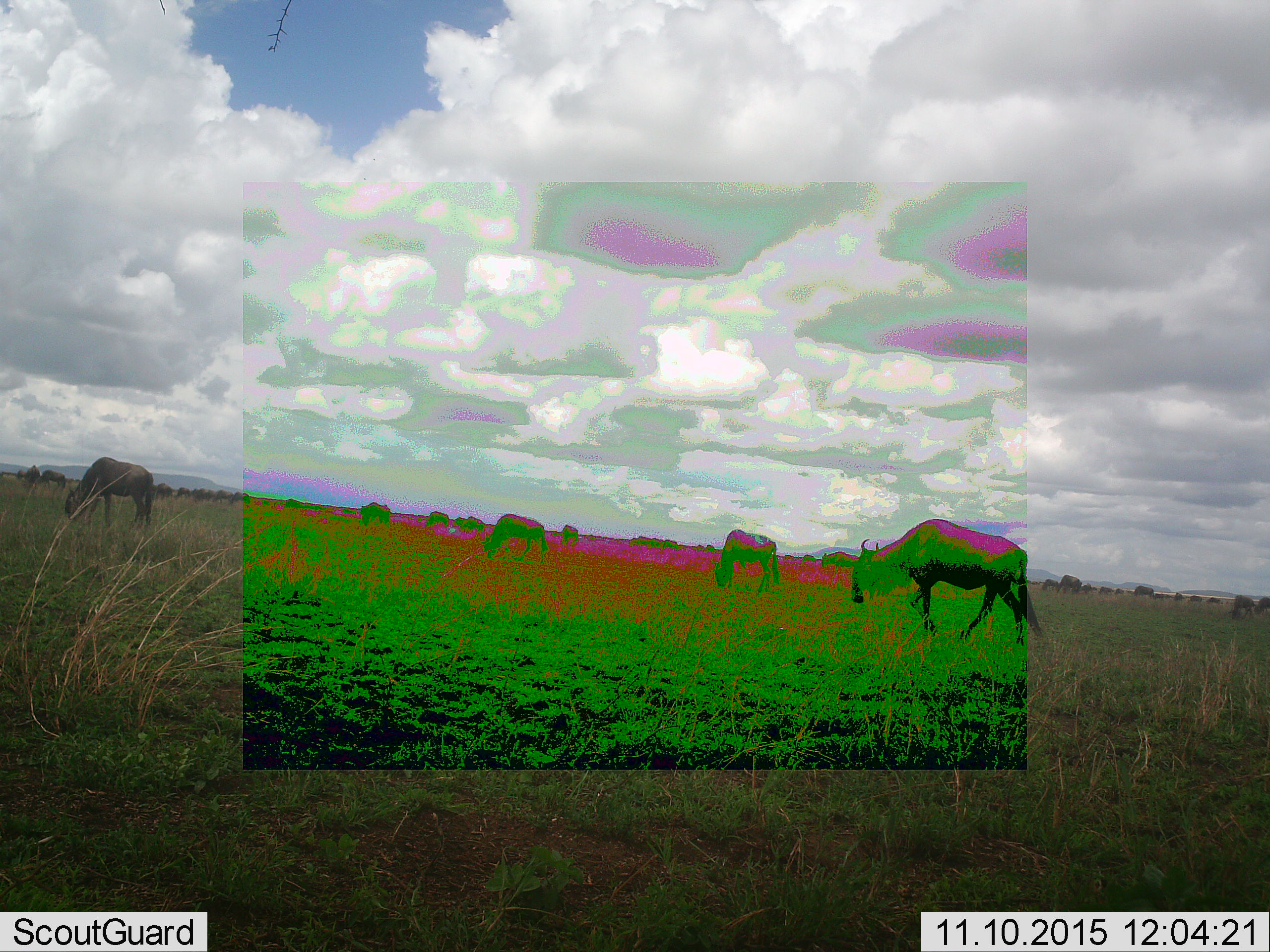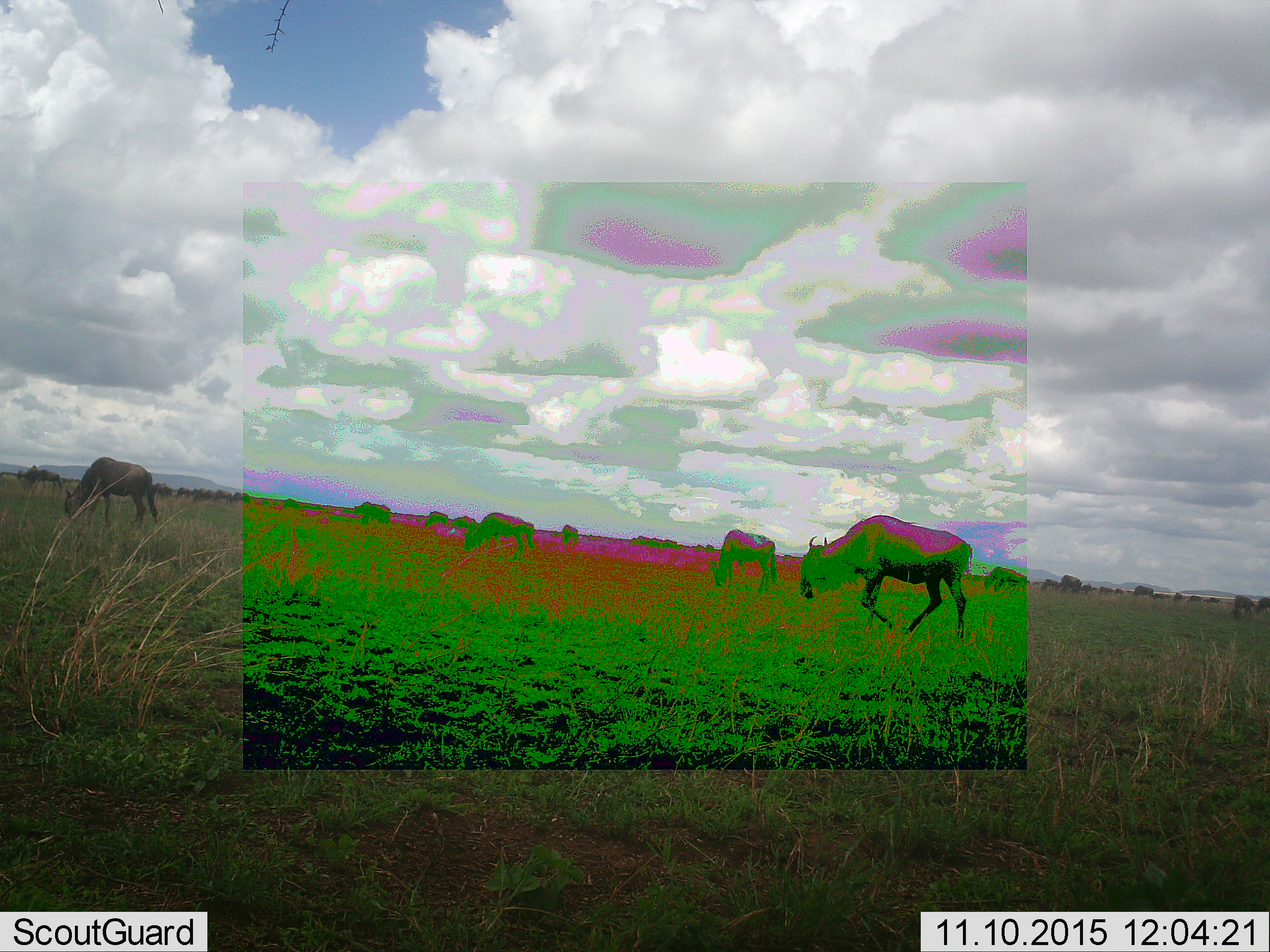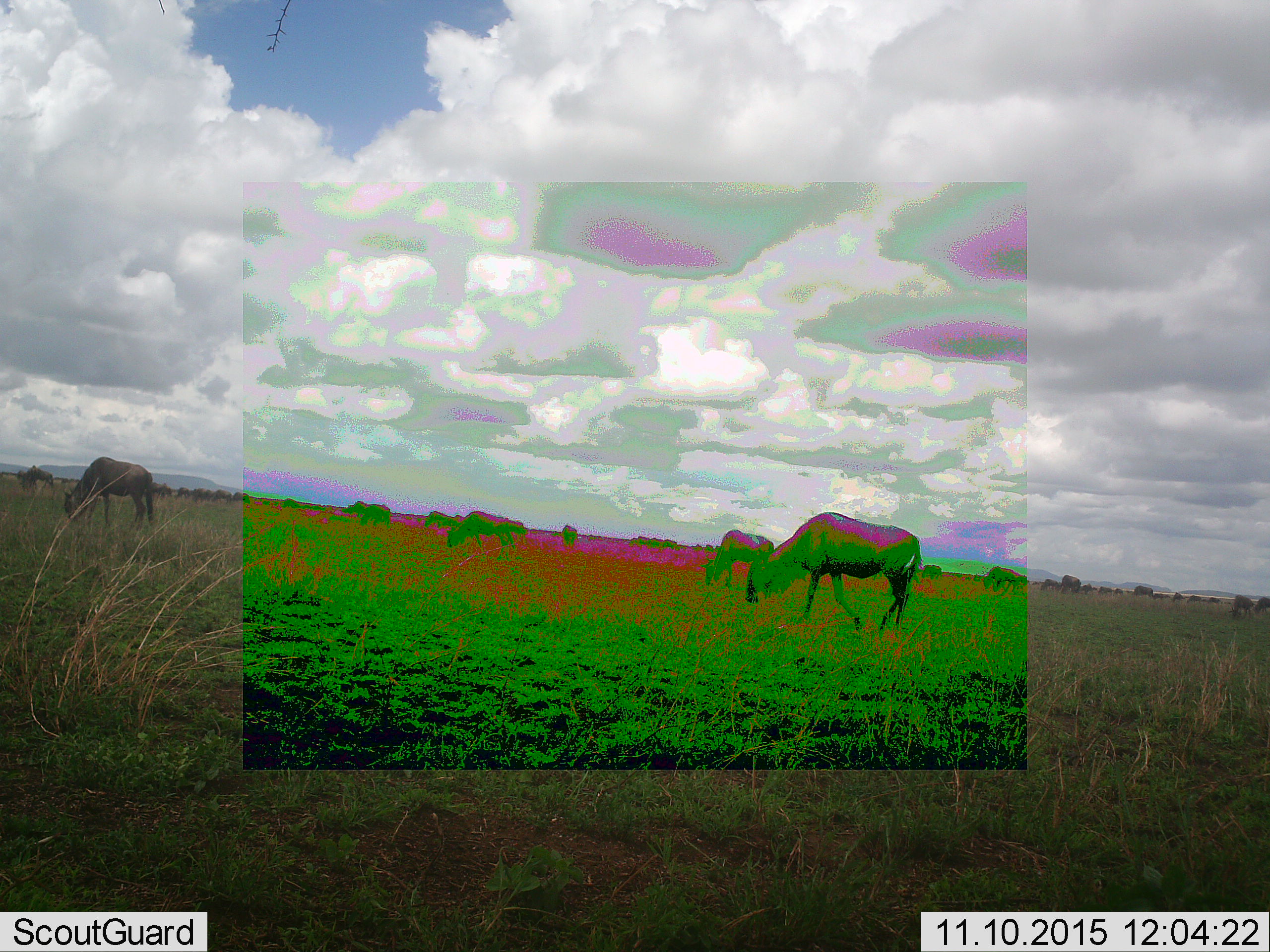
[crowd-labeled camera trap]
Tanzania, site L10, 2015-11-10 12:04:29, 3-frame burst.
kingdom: Animalia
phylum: Chordata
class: Mammalia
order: Artiodactyla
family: Bovidae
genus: Connochaetes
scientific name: Connochaetes taurinus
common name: blue wildebeest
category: wildebeest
Wildebeest (blue wildebeest) (Connochaetes taurinus), count 11-50. Behavior (volunteer vote fractions): standing 50%, resting 0%, moving 67%, interacting 0%. Young present (vote fraction): 0%. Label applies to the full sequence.